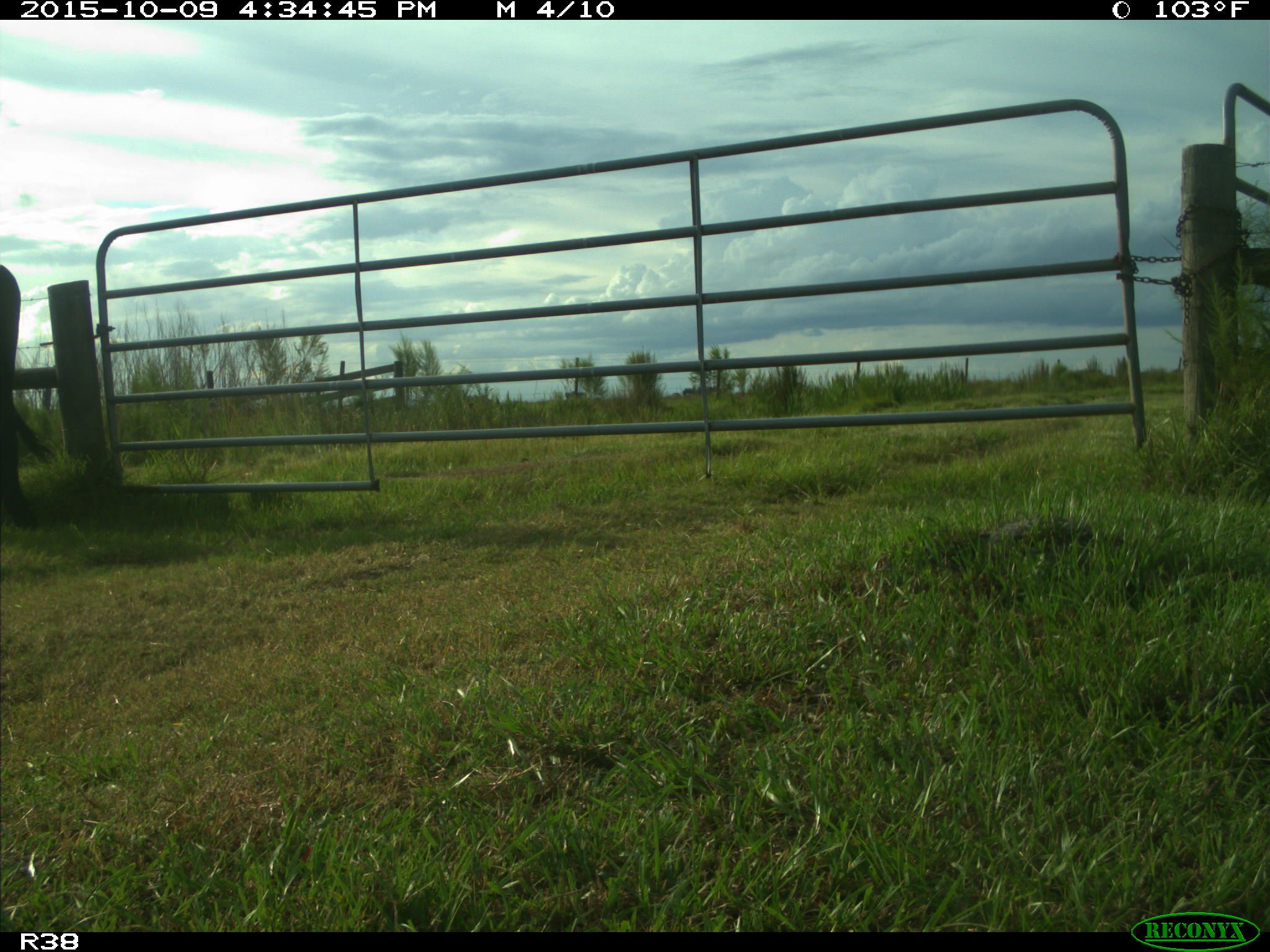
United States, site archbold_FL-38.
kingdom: Animalia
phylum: Chordata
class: Mammalia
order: Artiodactyla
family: Bovidae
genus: Bos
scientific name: Bos taurus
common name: domestic cow